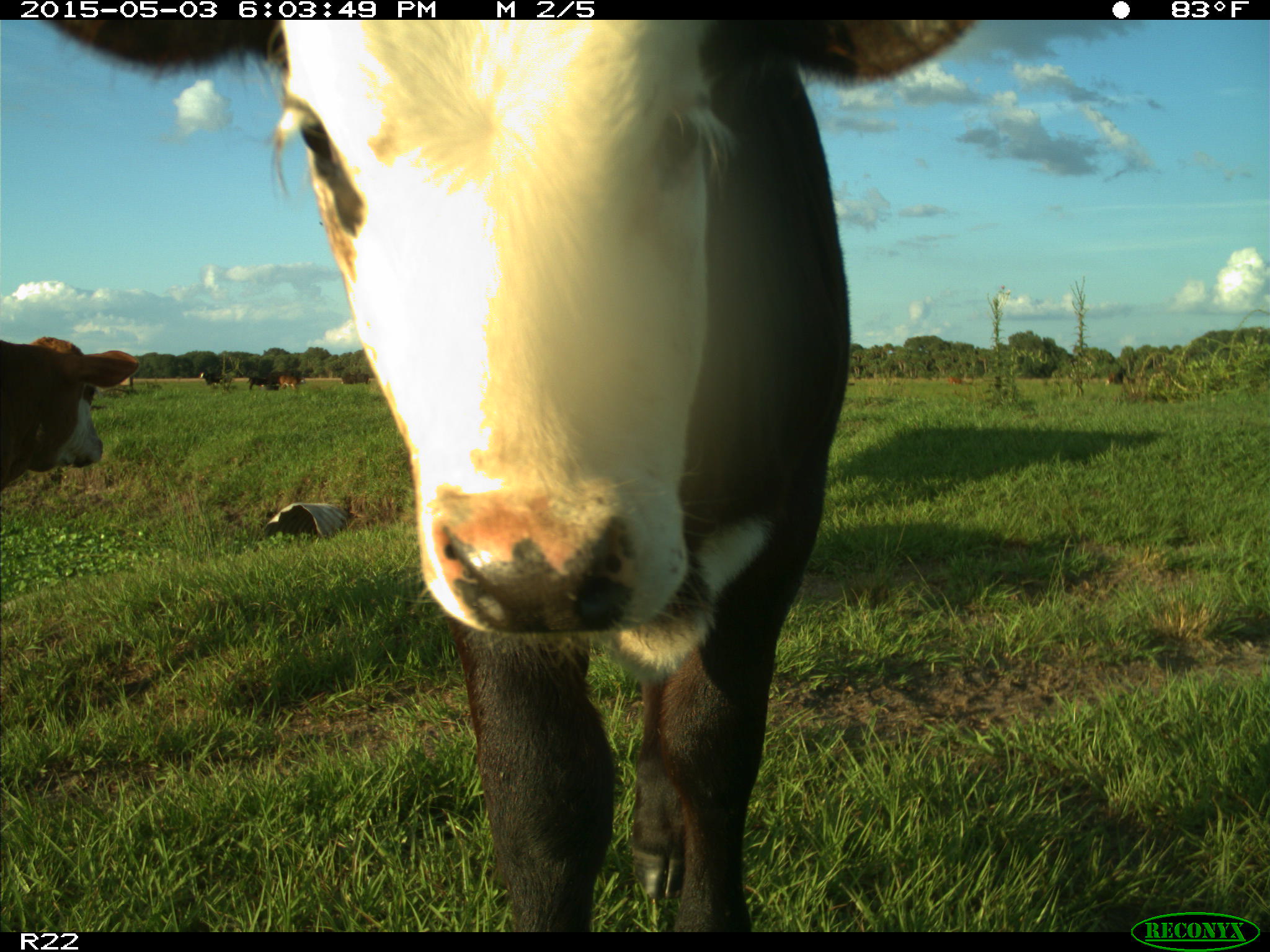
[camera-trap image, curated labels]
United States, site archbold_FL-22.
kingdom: Animalia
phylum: Chordata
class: Mammalia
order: Artiodactyla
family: Bovidae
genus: Bos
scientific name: Bos taurus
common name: domestic cow